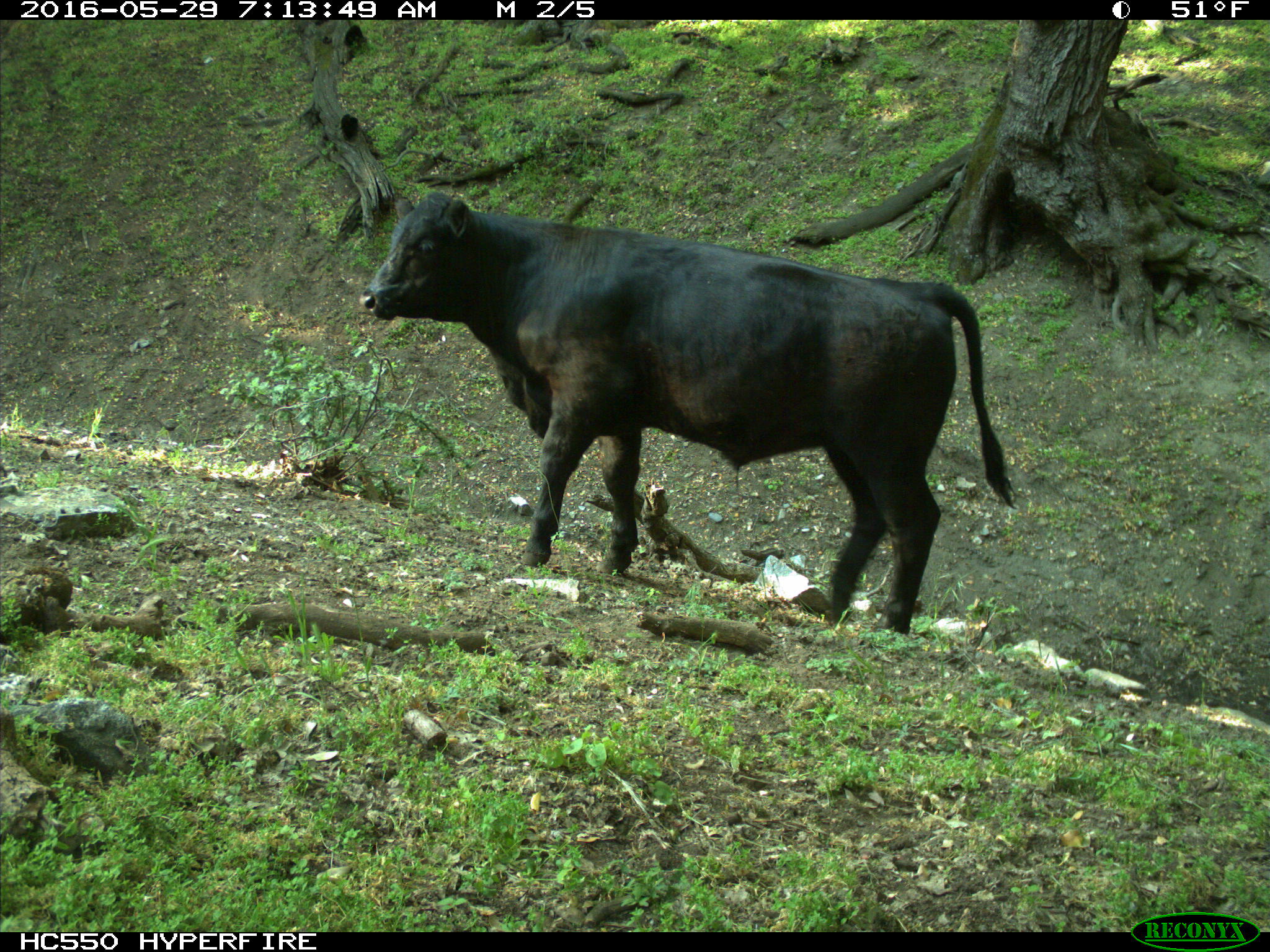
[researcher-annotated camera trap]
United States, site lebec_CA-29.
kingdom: Animalia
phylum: Chordata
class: Mammalia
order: Artiodactyla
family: Bovidae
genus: Bos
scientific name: Bos taurus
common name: domestic cow